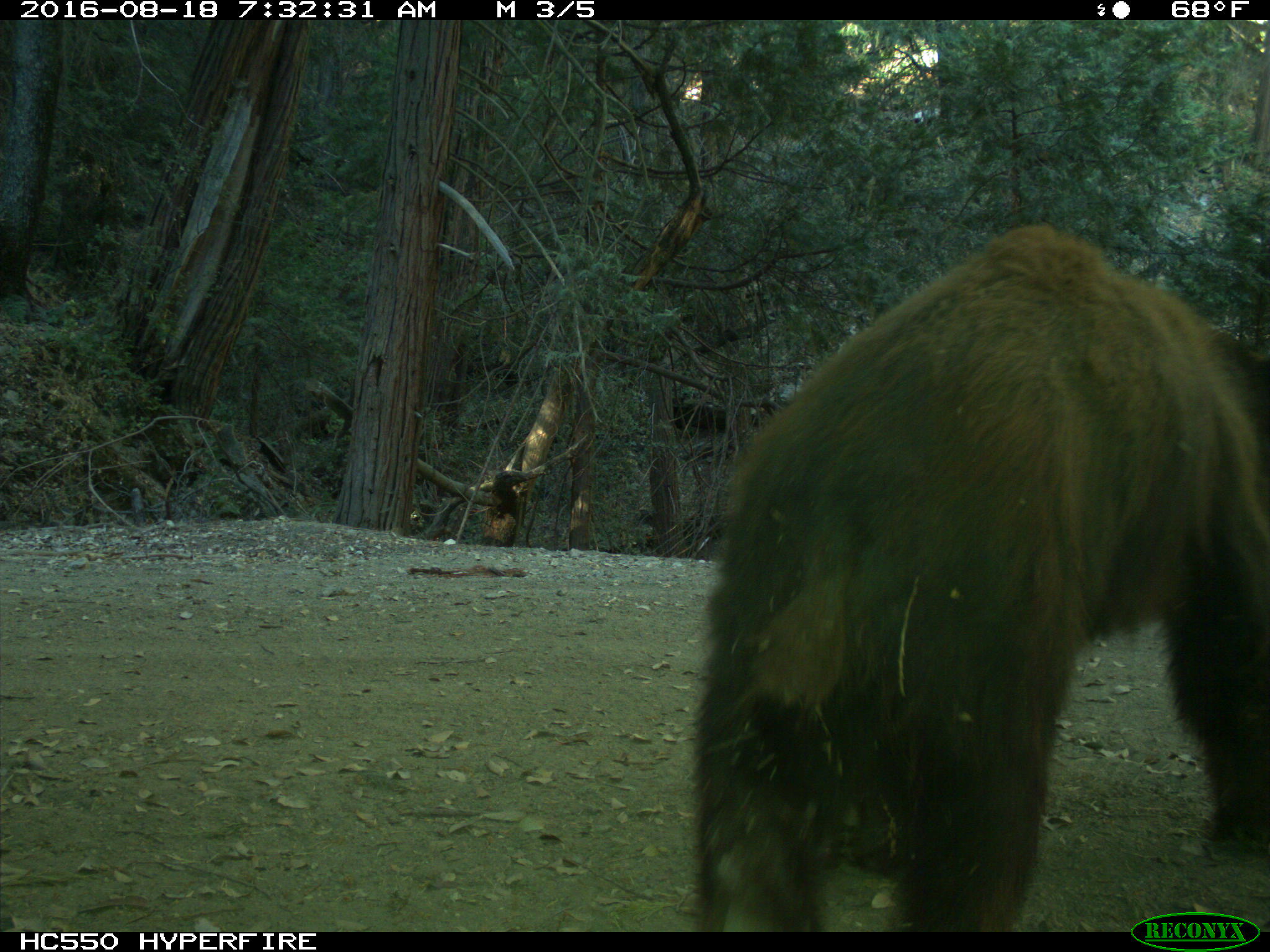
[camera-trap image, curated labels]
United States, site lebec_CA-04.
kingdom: Animalia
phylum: Chordata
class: Mammalia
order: Carnivora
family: Ursidae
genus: Ursus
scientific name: Ursus americanus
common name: american black bear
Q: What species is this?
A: Ursus americanus (american black bear).